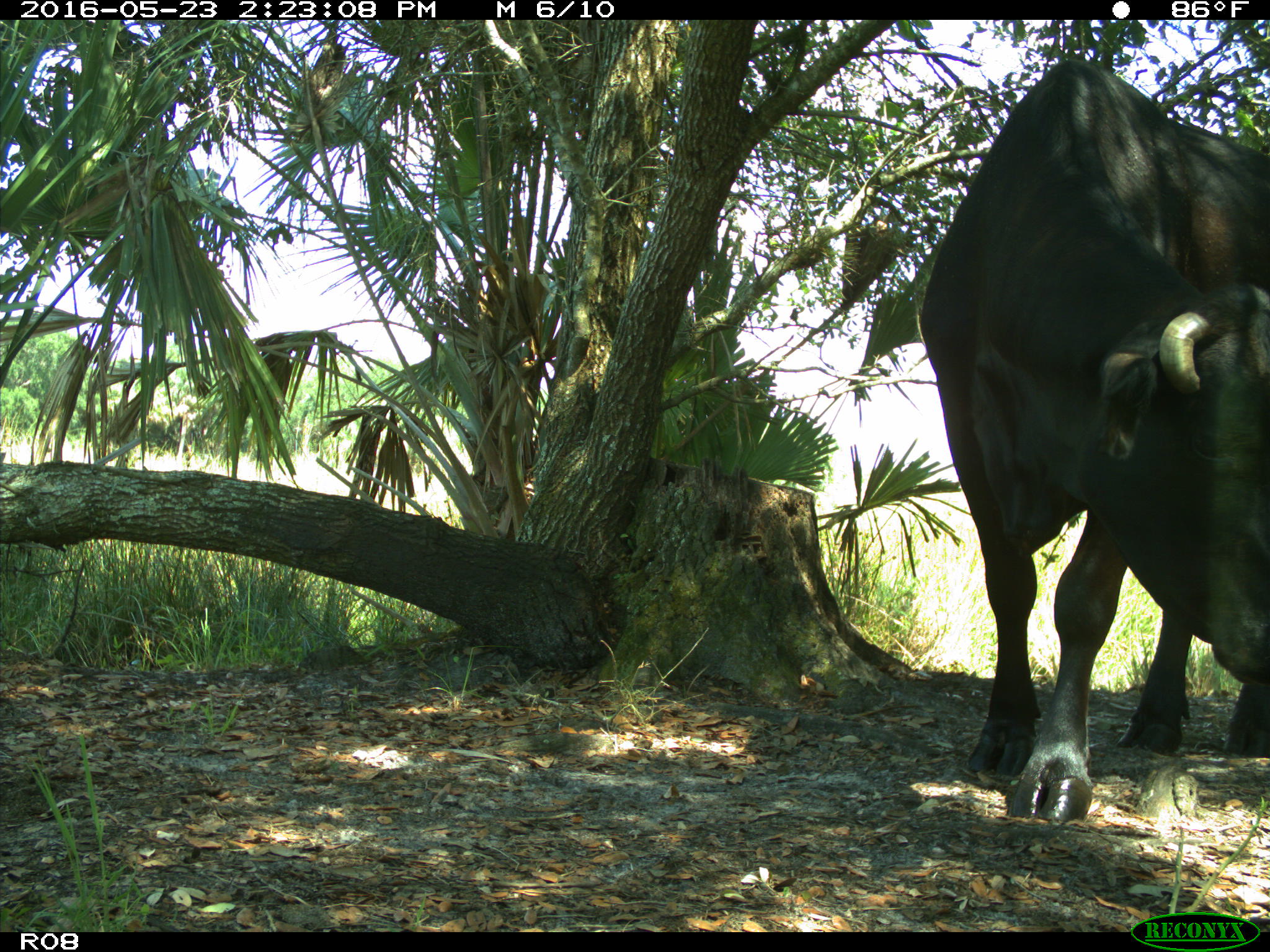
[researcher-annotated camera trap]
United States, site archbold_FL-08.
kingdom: Animalia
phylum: Chordata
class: Mammalia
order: Artiodactyla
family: Bovidae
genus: Bos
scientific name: Bos taurus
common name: domestic cow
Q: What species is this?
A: Bos taurus (domestic cow).